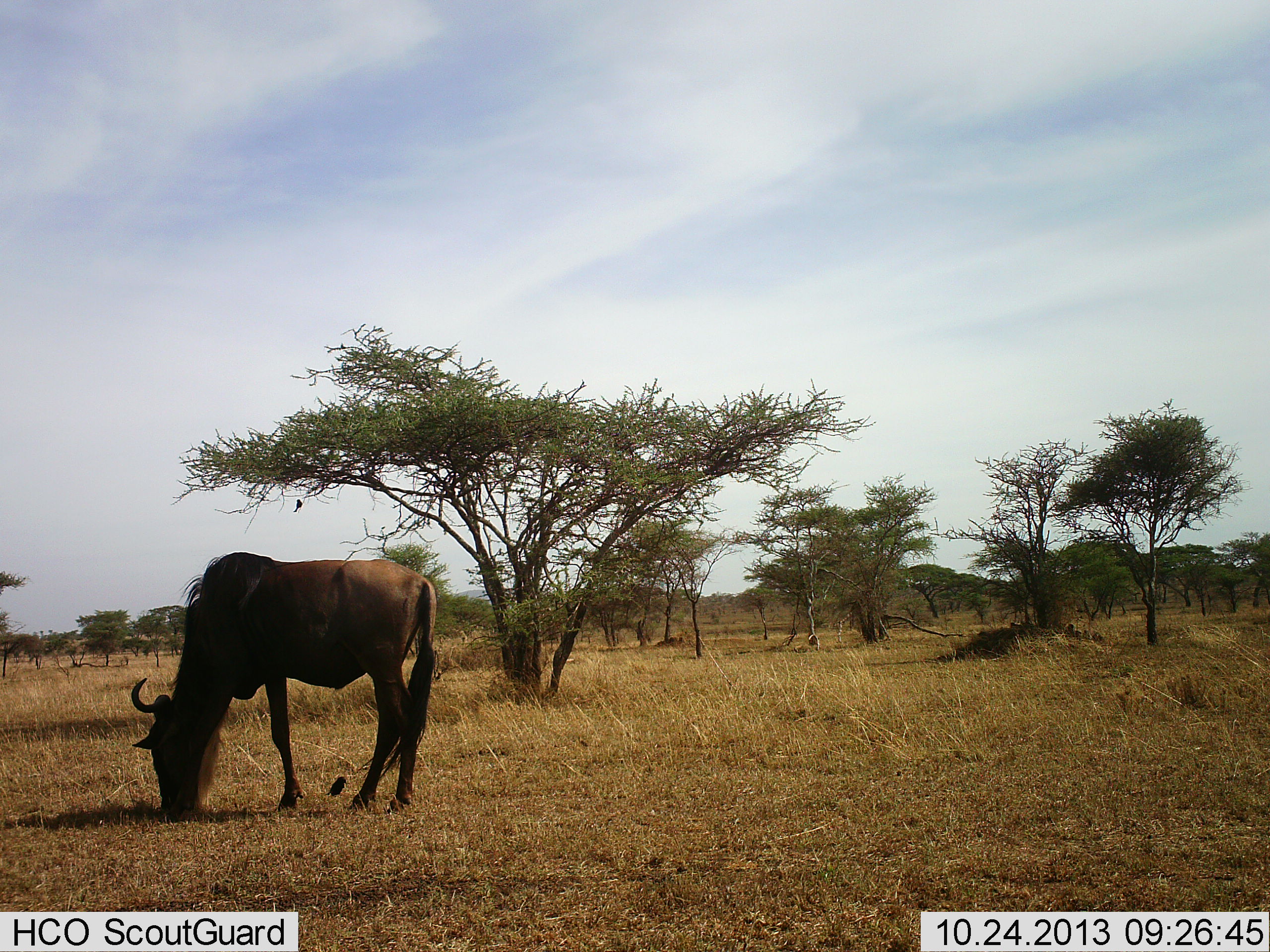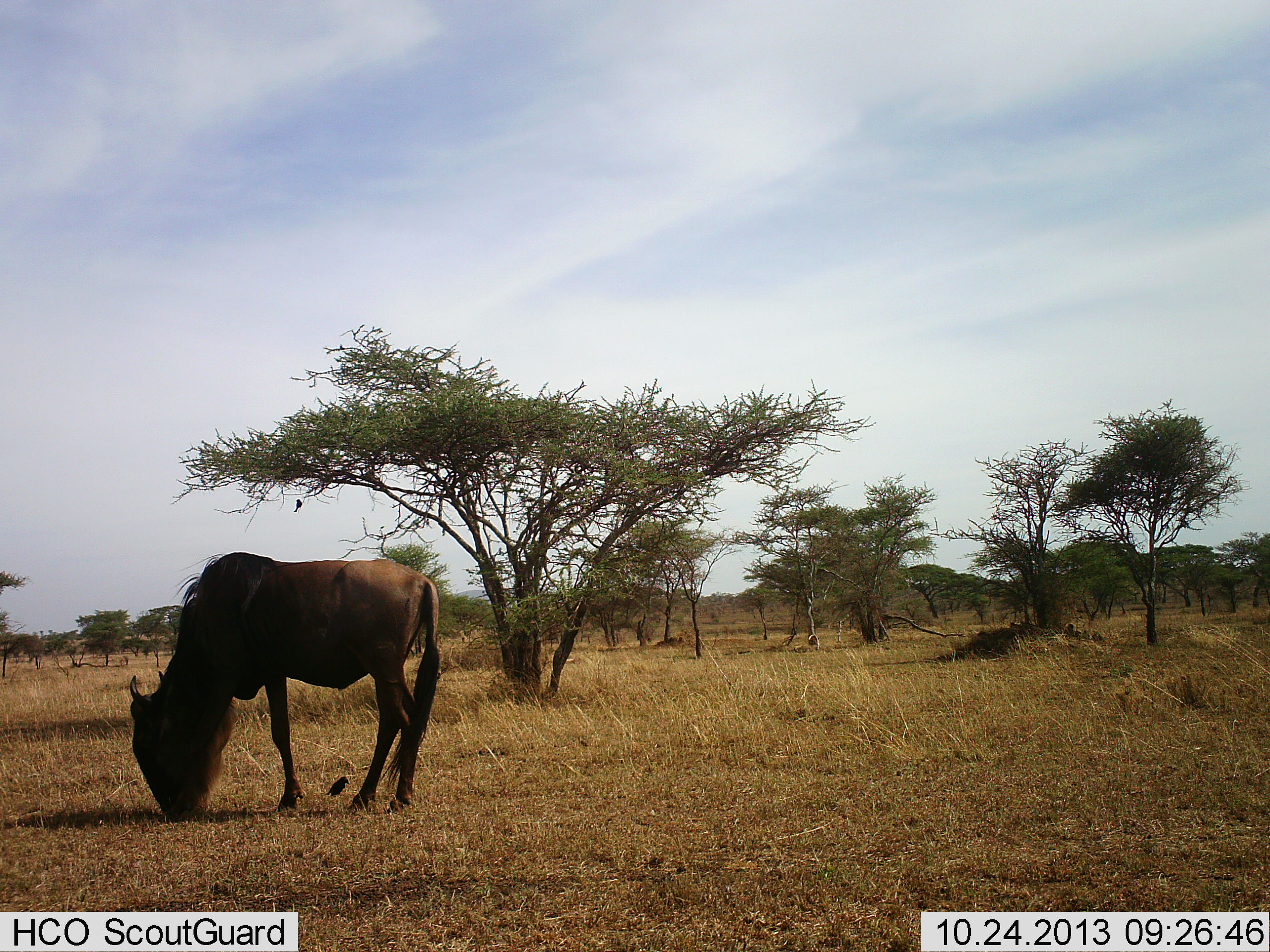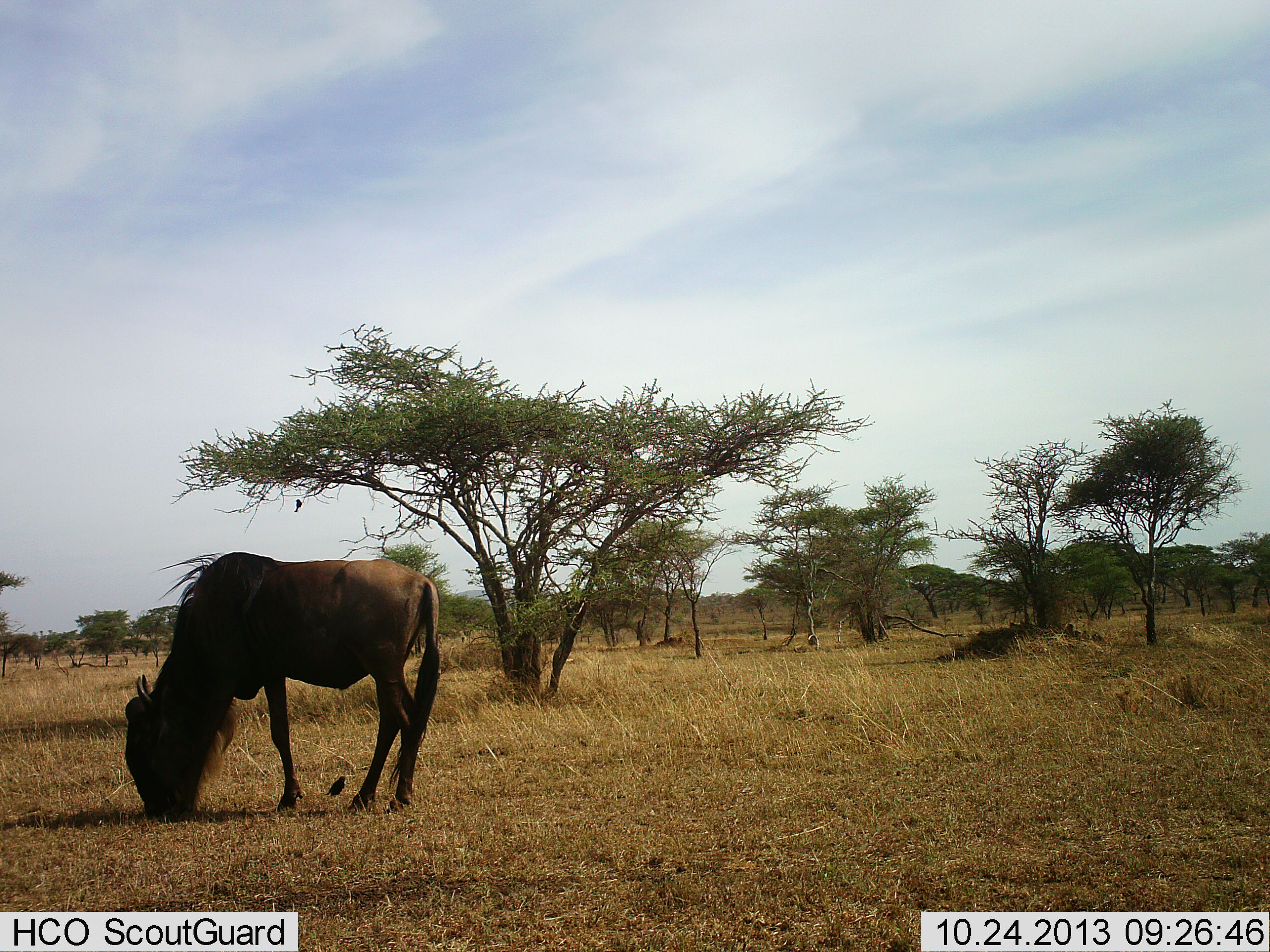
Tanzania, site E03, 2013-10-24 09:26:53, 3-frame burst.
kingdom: Animalia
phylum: Chordata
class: Mammalia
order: Artiodactyla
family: Bovidae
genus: Connochaetes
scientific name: Connochaetes taurinus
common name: blue wildebeest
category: wildebeest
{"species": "wildebeest (blue wildebeest) (Connochaetes taurinus)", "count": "1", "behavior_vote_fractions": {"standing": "21%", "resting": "0%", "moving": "7%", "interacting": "0%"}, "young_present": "0%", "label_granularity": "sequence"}